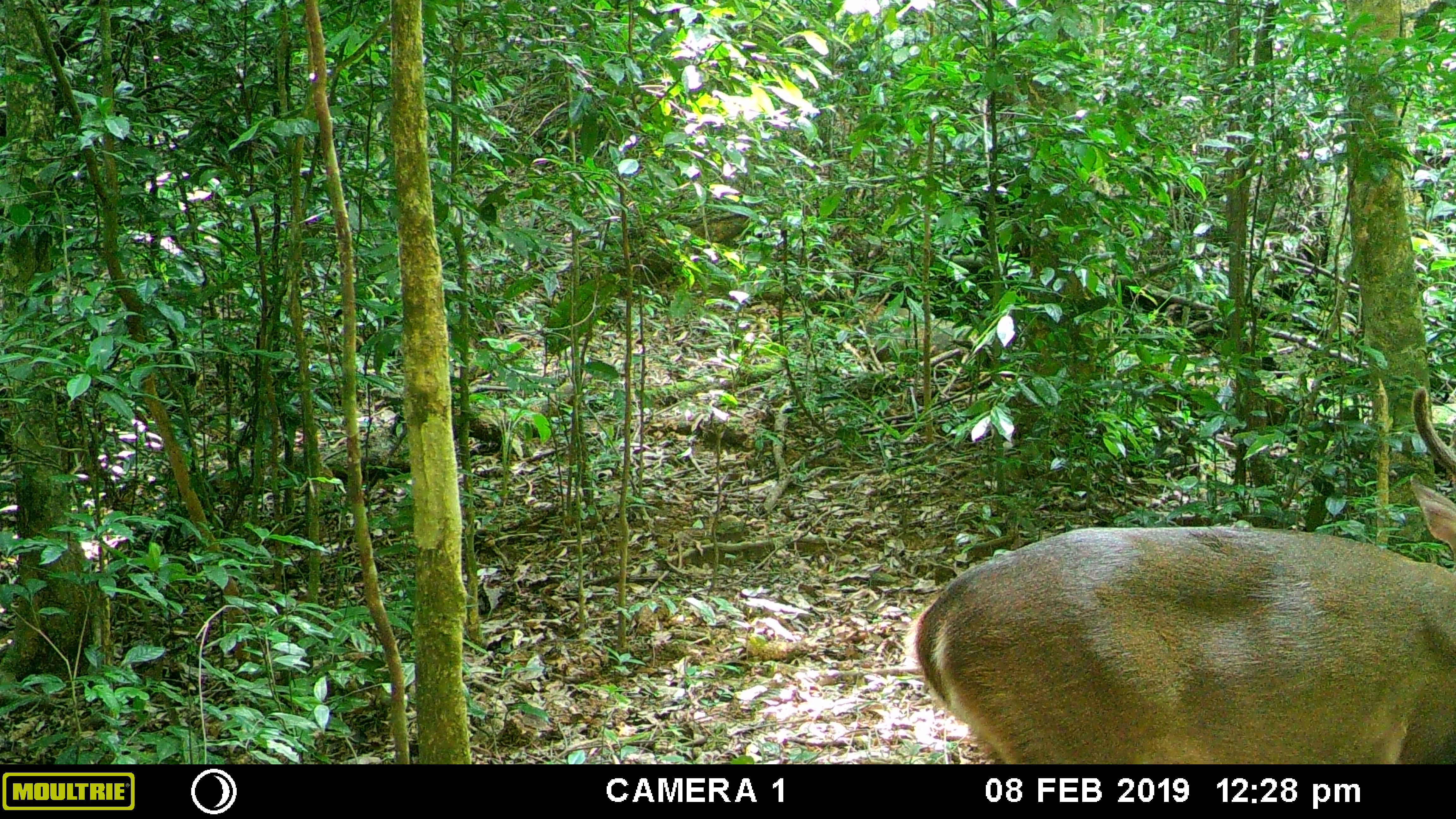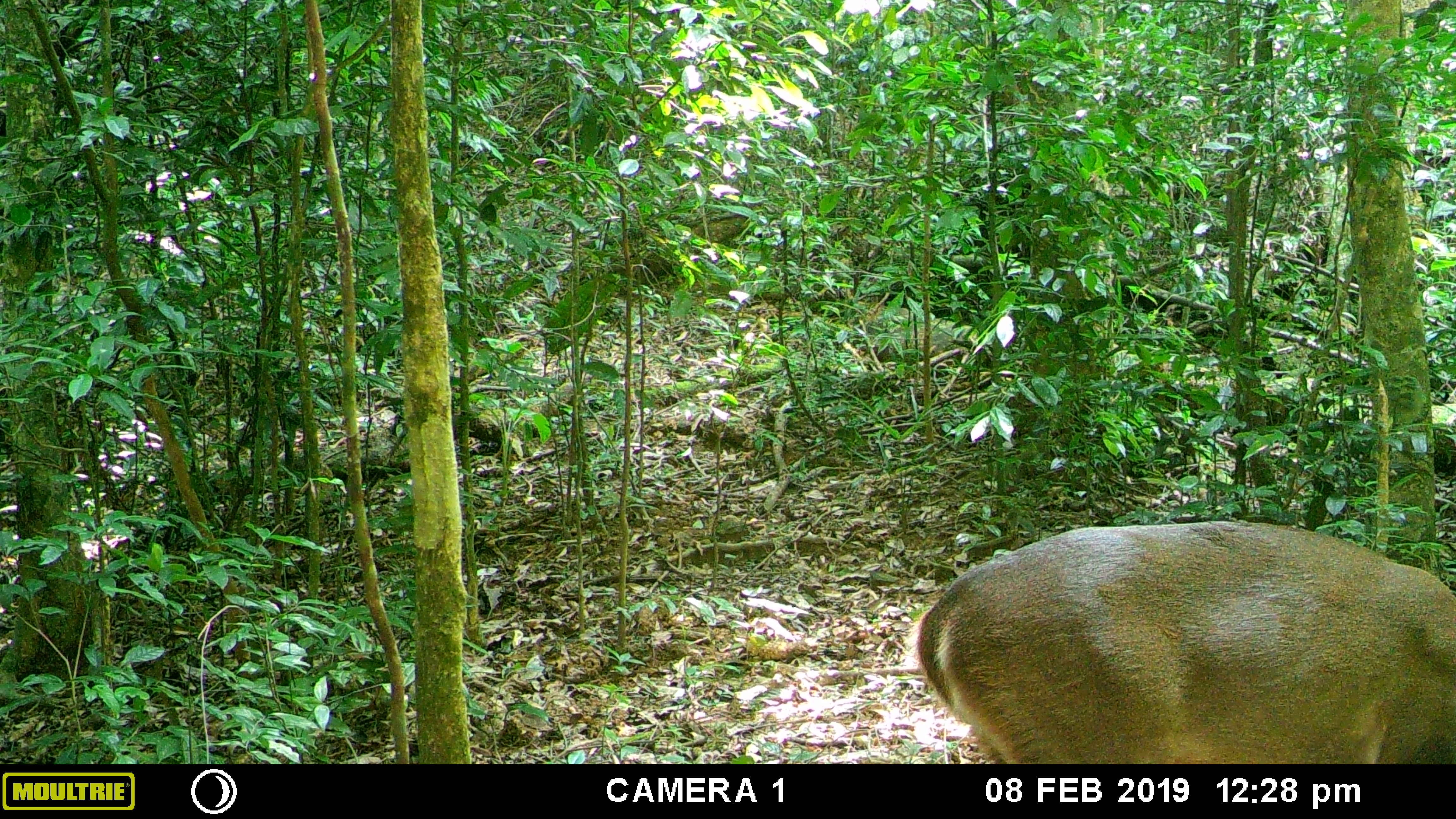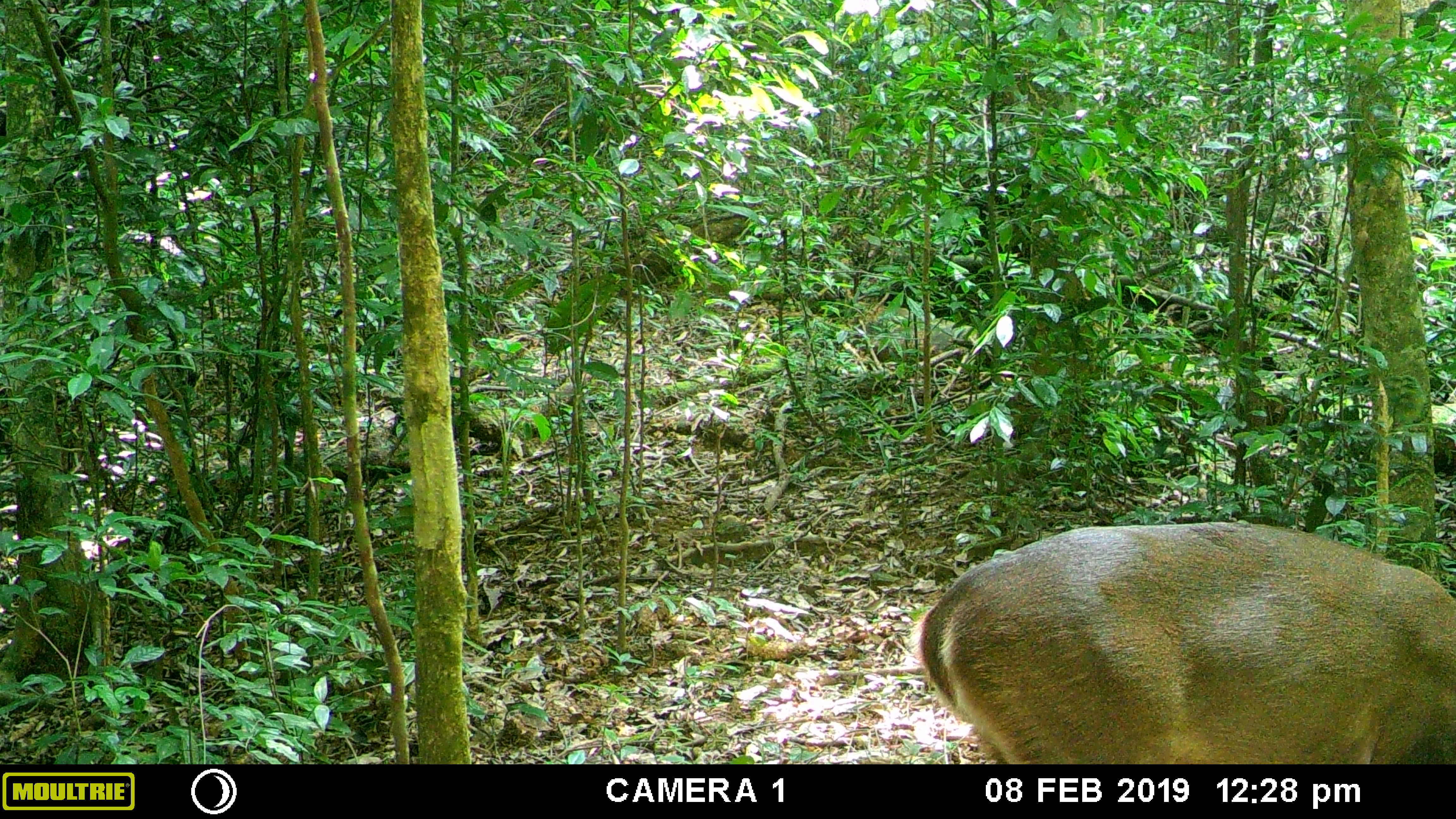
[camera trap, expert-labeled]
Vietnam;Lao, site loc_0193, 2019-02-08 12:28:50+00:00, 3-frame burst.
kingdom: Animalia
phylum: Chordata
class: Mammalia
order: Artiodactyla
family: Cervidae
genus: Muntiacus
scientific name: Muntiacus vuquangensis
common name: large-antlered muntjac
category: large antlered muntjac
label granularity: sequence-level